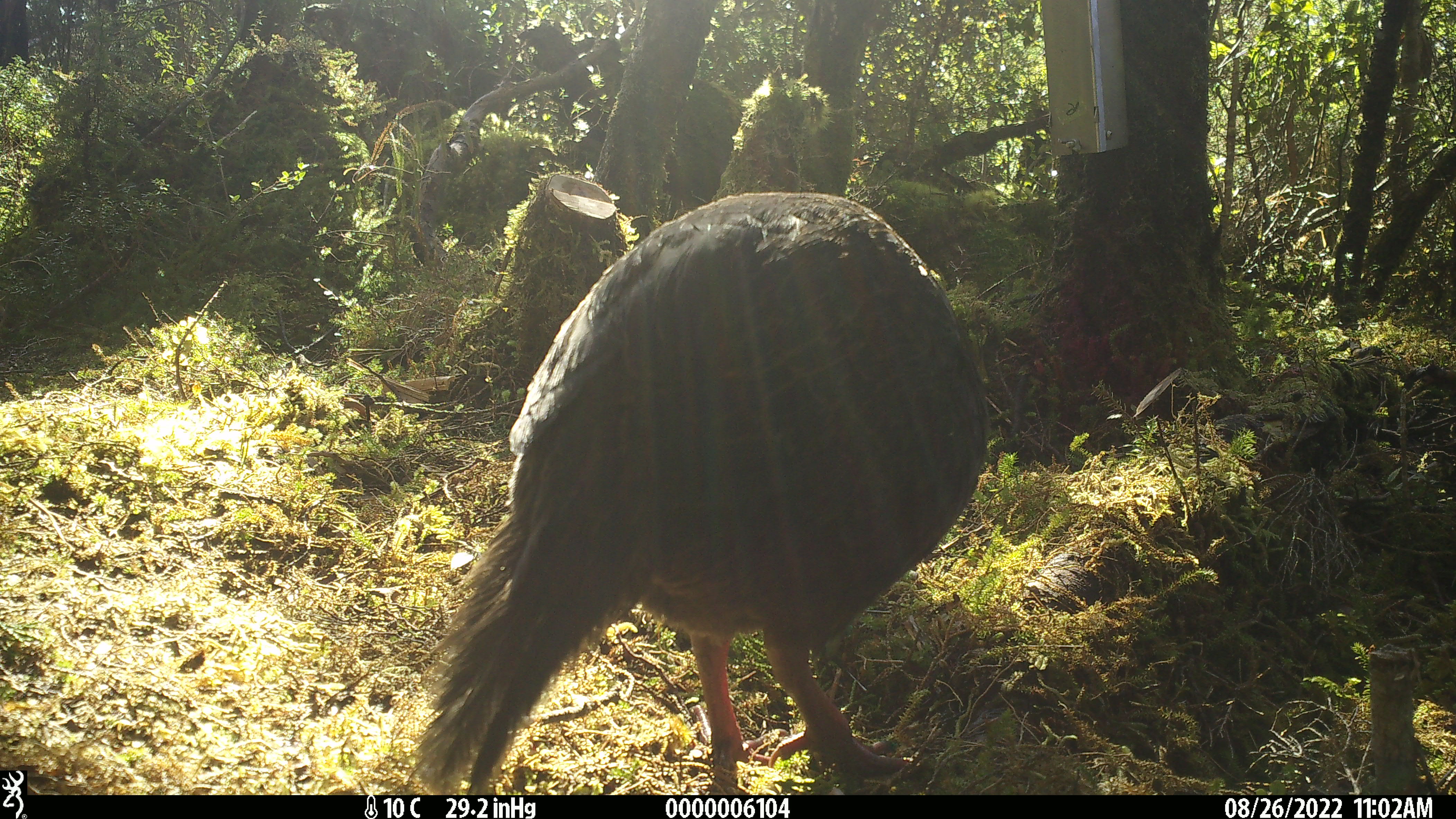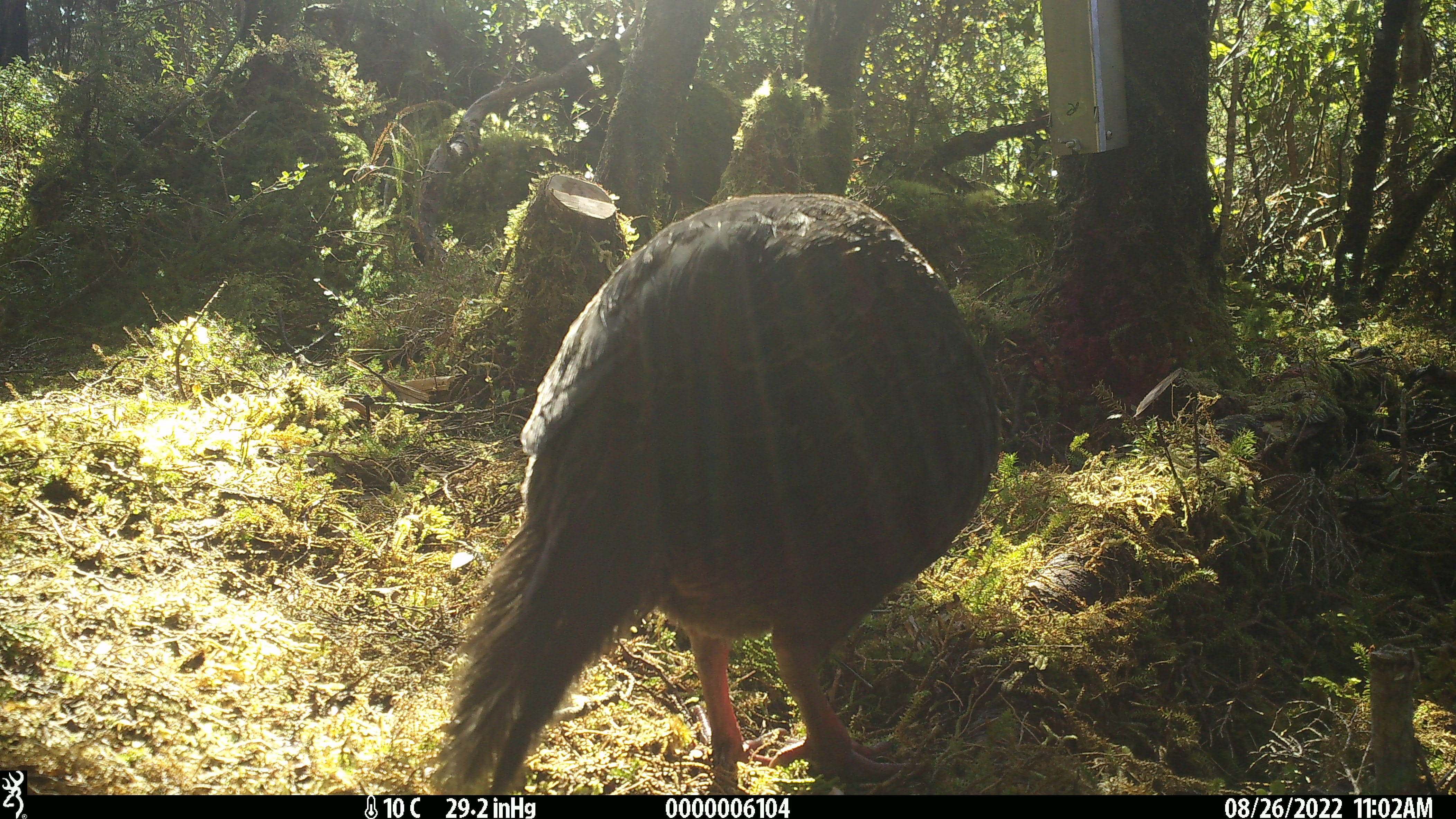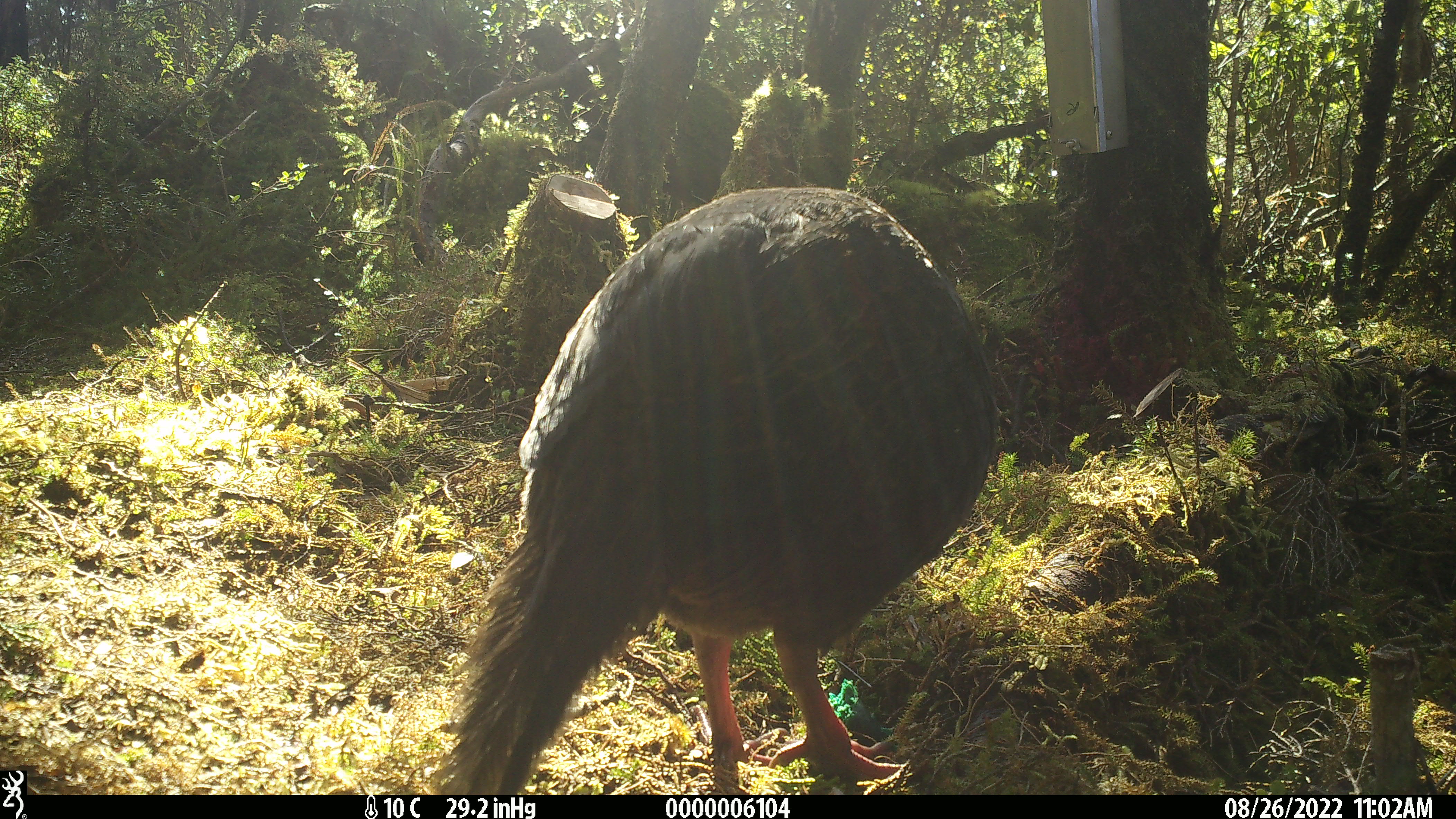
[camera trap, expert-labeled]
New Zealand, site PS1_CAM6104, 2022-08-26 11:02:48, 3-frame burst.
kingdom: Animalia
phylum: Chordata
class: Aves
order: Gruiformes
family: Rallidae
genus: Gallirallus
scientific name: Gallirallus australis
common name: weka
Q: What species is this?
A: Weka (Gallirallus australis).